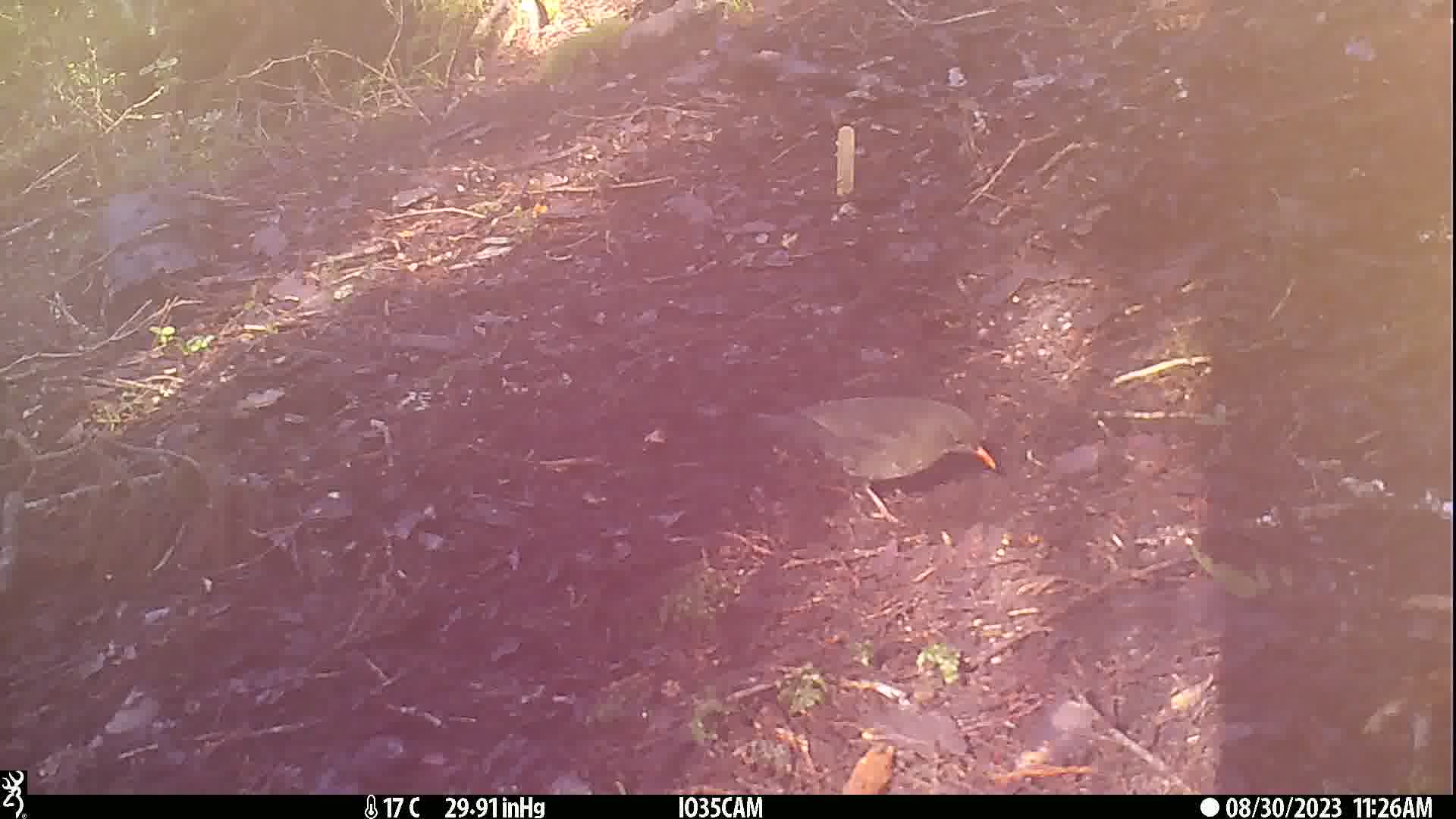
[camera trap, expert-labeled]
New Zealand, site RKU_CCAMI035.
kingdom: Animalia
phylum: Chordata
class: Aves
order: Passeriformes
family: Turdidae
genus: Turdus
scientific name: Turdus merula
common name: eurasian blackbird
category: blackbird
Blackbird (eurasian blackbird) (Turdus merula).